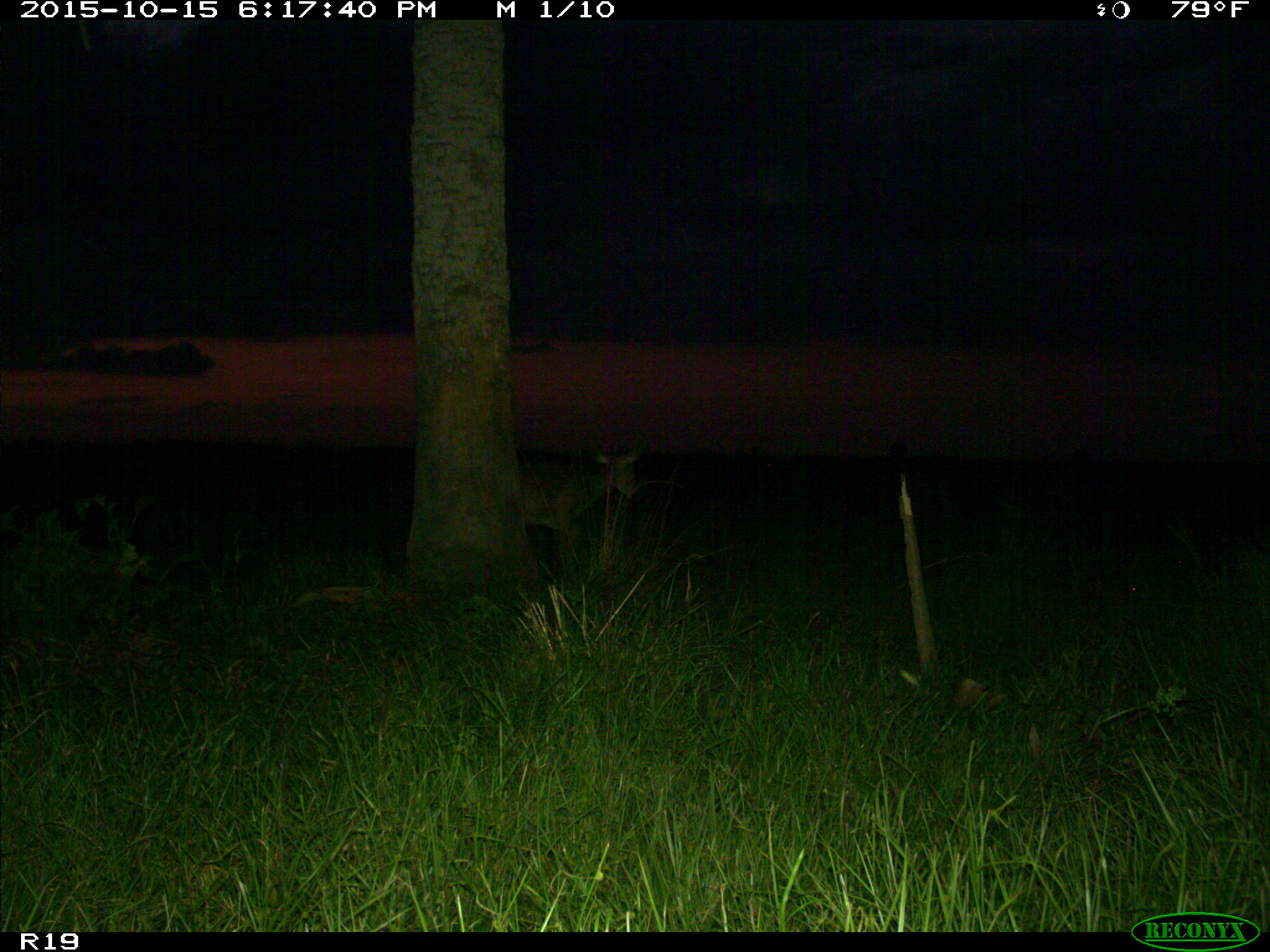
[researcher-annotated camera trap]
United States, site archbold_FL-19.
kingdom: Animalia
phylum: Chordata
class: Mammalia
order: Artiodactyla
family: Cervidae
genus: Odocoileus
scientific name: Odocoileus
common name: deer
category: unidentified deer